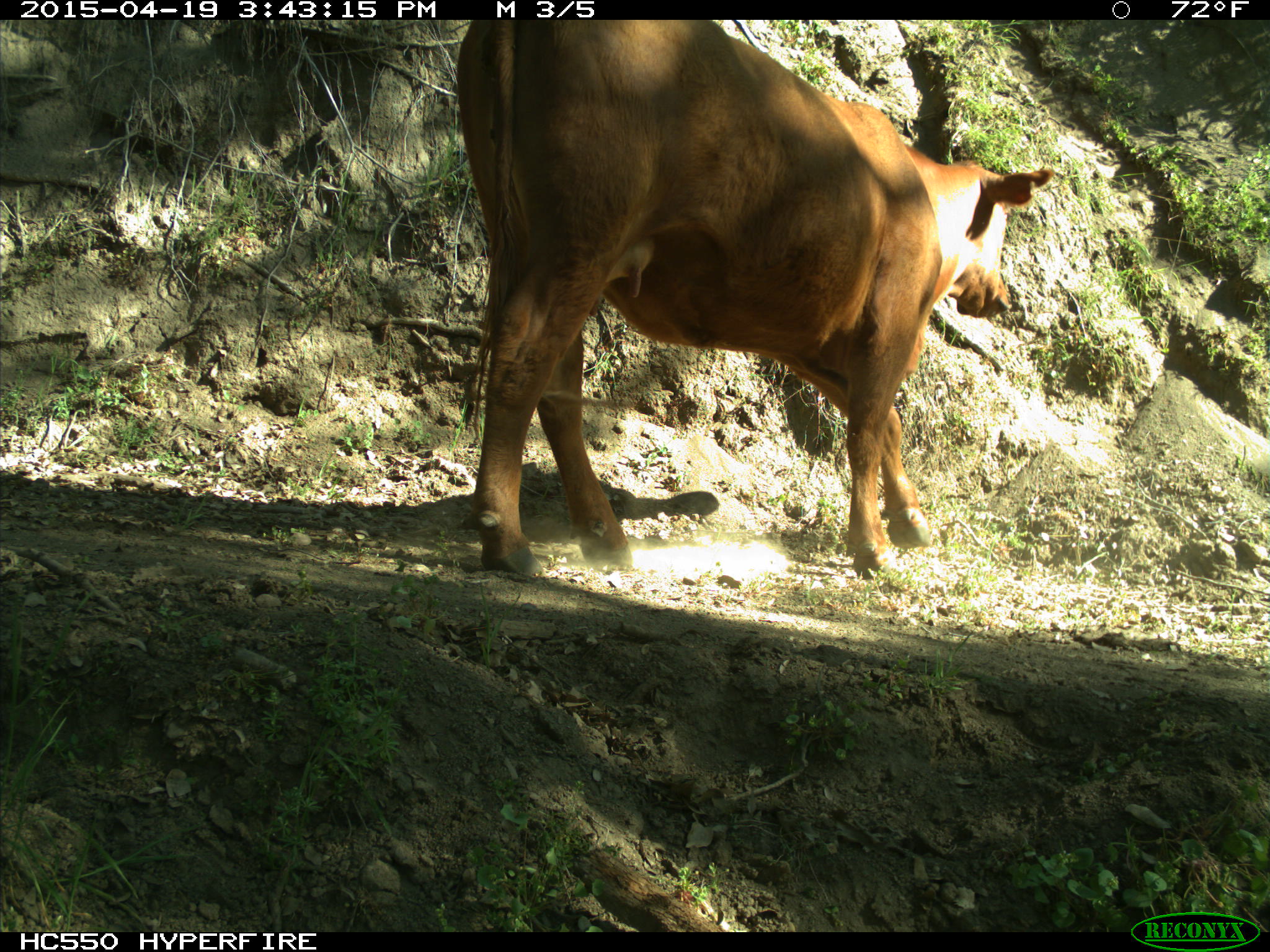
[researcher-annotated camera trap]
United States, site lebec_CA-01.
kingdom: Animalia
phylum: Chordata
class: Mammalia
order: Artiodactyla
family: Bovidae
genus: Bos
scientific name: Bos taurus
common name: domestic cow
Bos taurus (domestic cow).